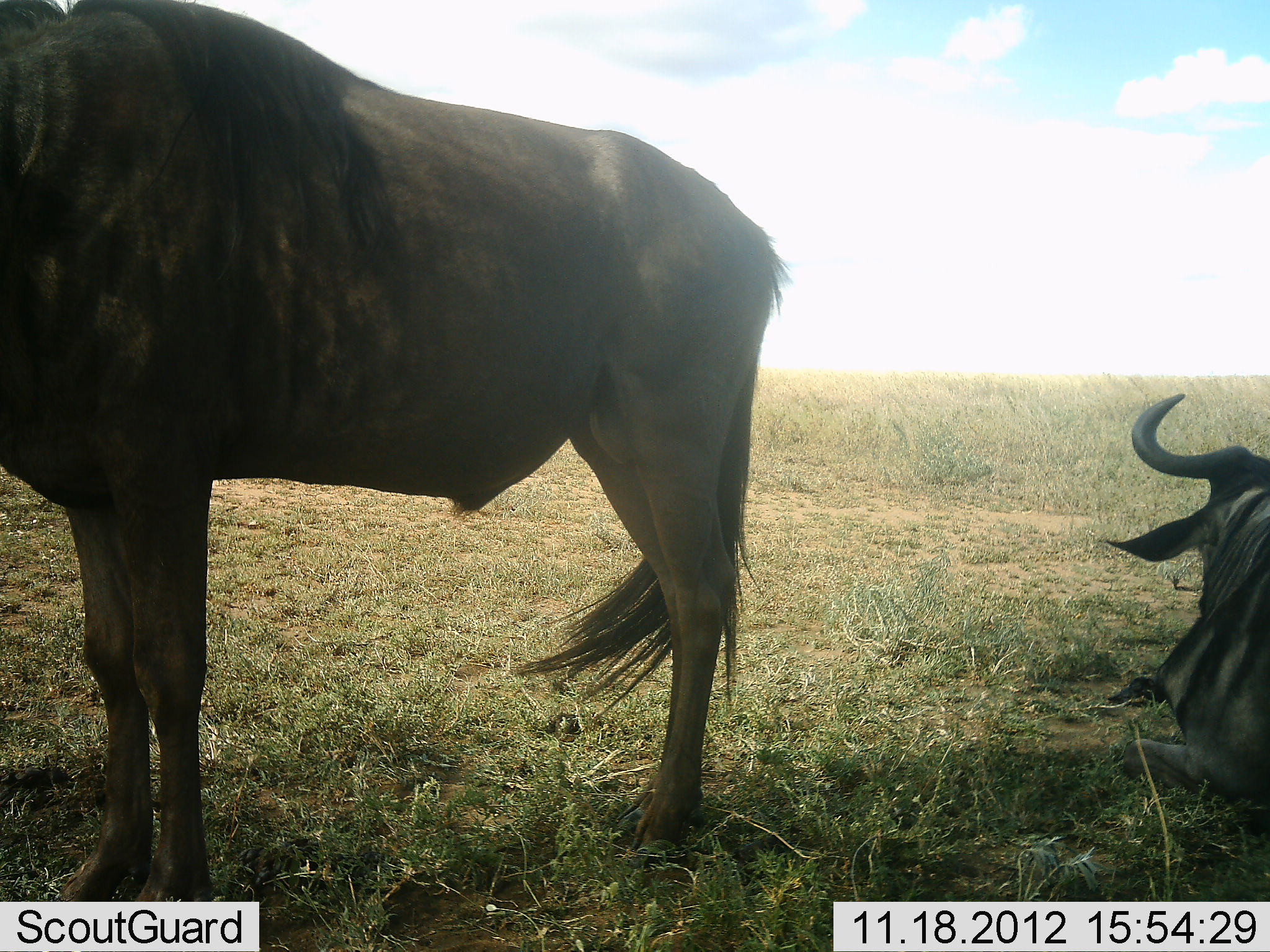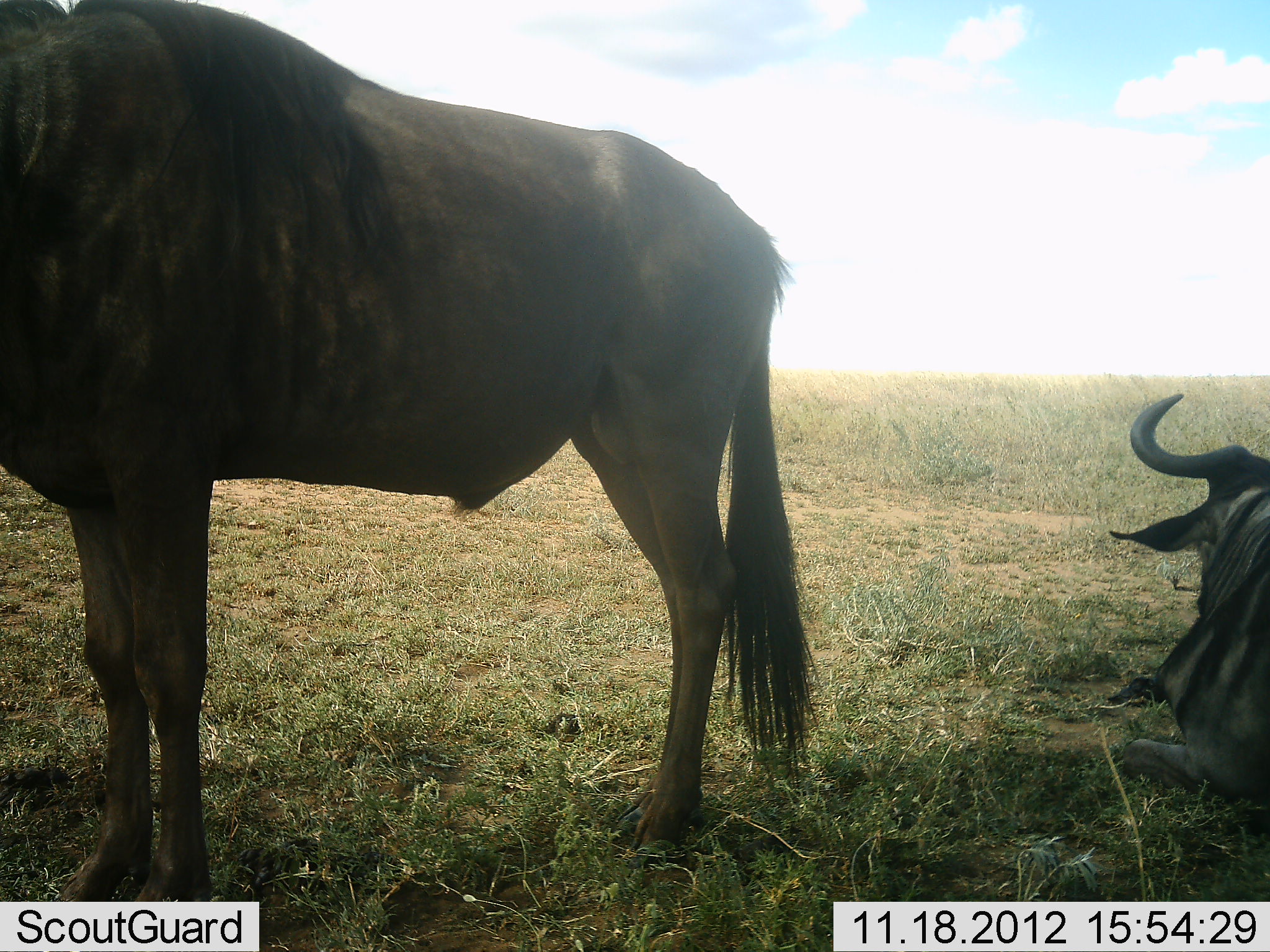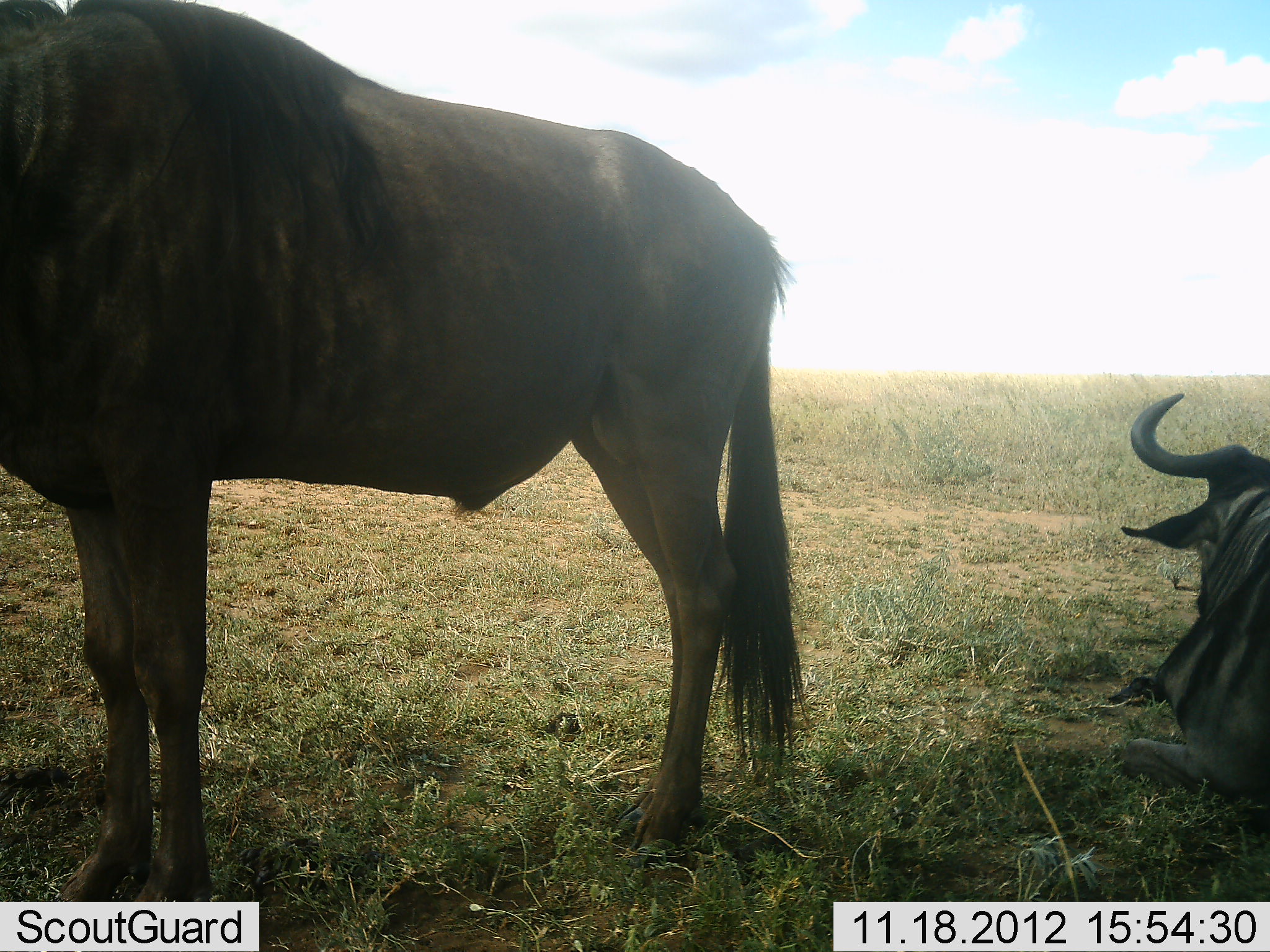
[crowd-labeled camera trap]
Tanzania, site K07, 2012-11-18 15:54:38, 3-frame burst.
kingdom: Animalia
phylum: Chordata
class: Mammalia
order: Artiodactyla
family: Bovidae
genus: Connochaetes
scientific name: Connochaetes taurinus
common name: blue wildebeest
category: wildebeest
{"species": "wildebeest (blue wildebeest) (Connochaetes taurinus)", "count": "2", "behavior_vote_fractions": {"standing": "90%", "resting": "100%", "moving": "0%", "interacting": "0%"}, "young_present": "0%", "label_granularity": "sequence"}